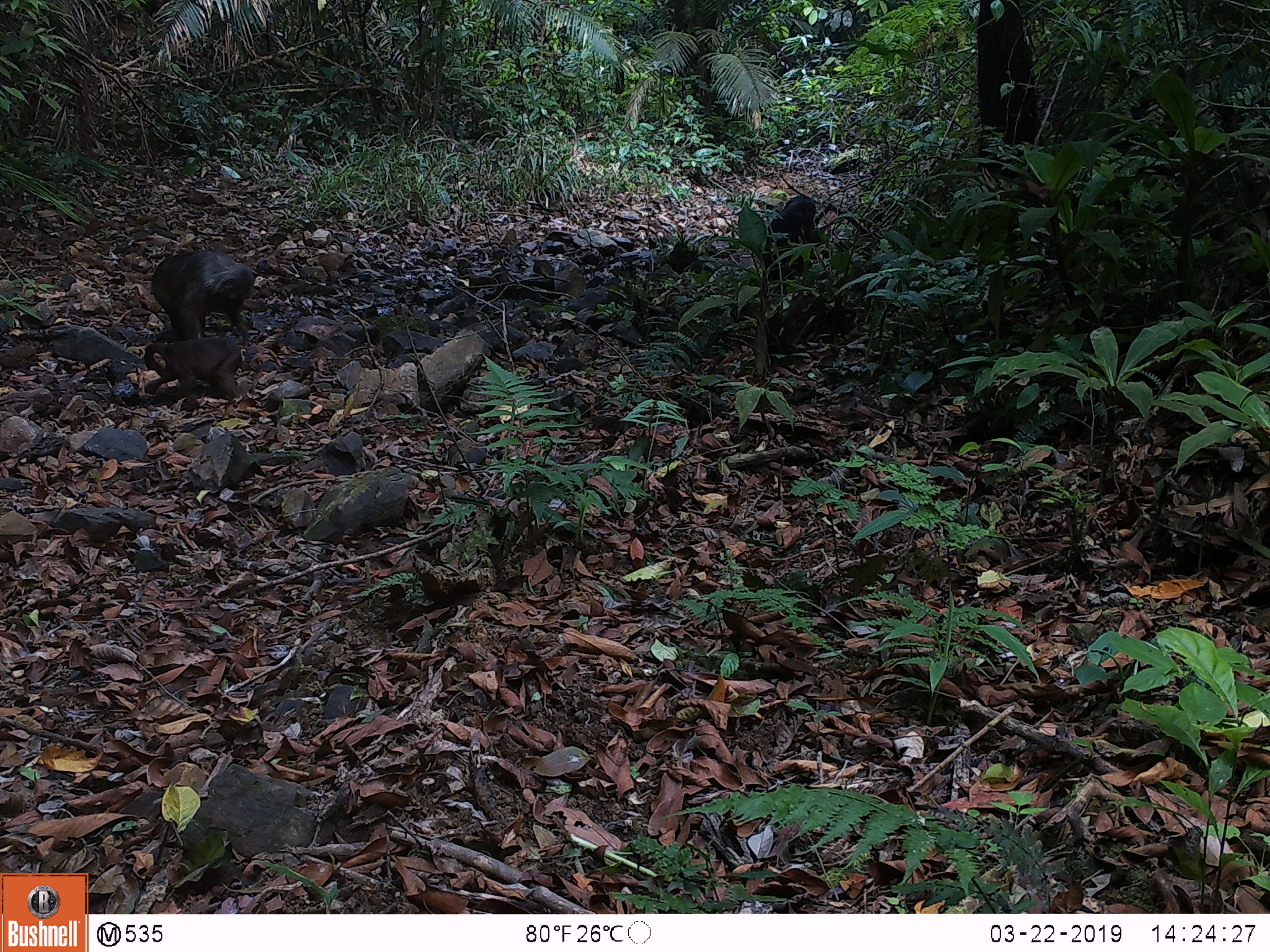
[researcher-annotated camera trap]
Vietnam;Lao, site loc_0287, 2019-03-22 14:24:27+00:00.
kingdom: Animalia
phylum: Chordata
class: Mammalia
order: Primates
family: Cercopithecidae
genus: Macaca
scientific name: Macaca arctoides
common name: stump-tailed macaque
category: stump tailed macaque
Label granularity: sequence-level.